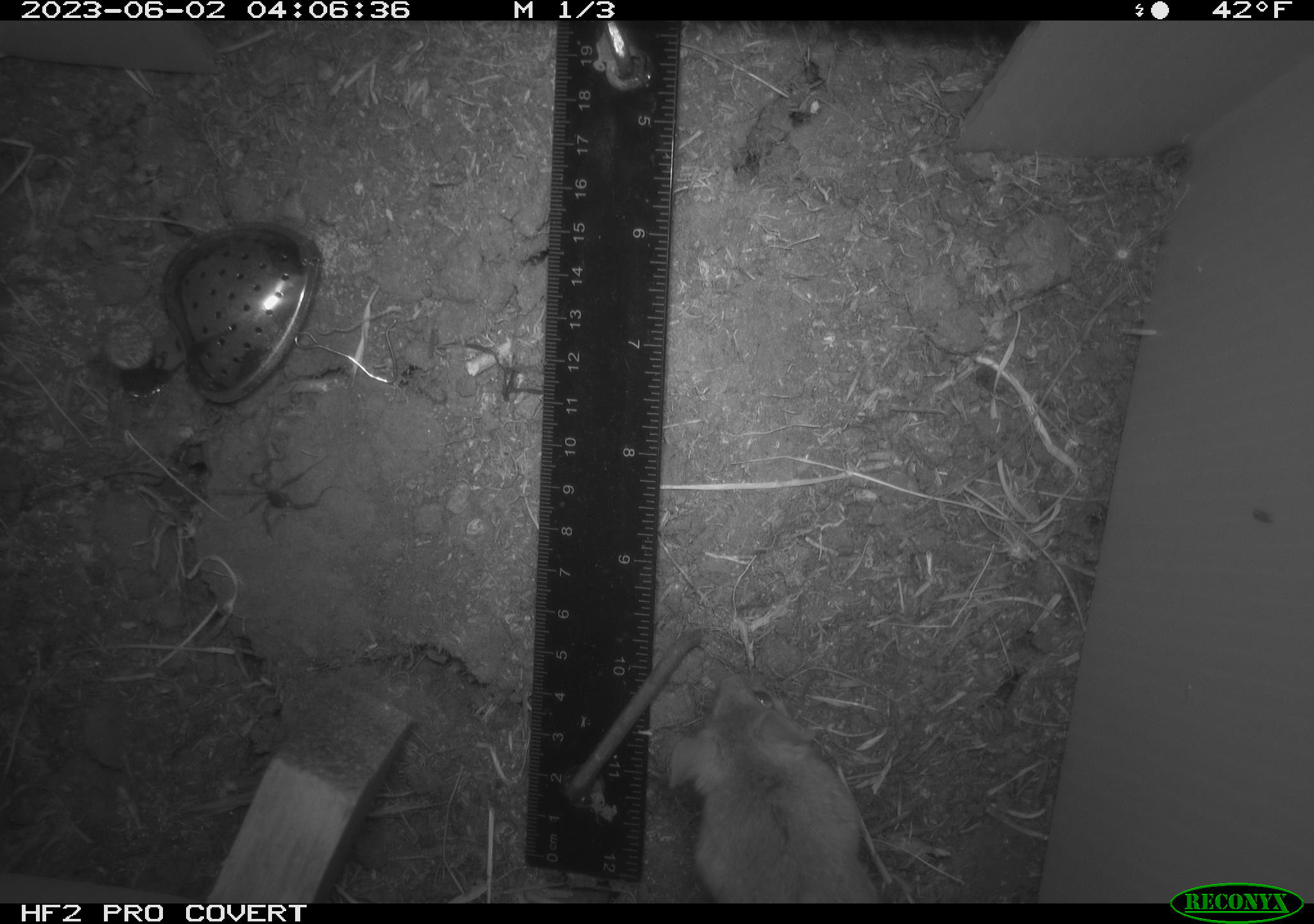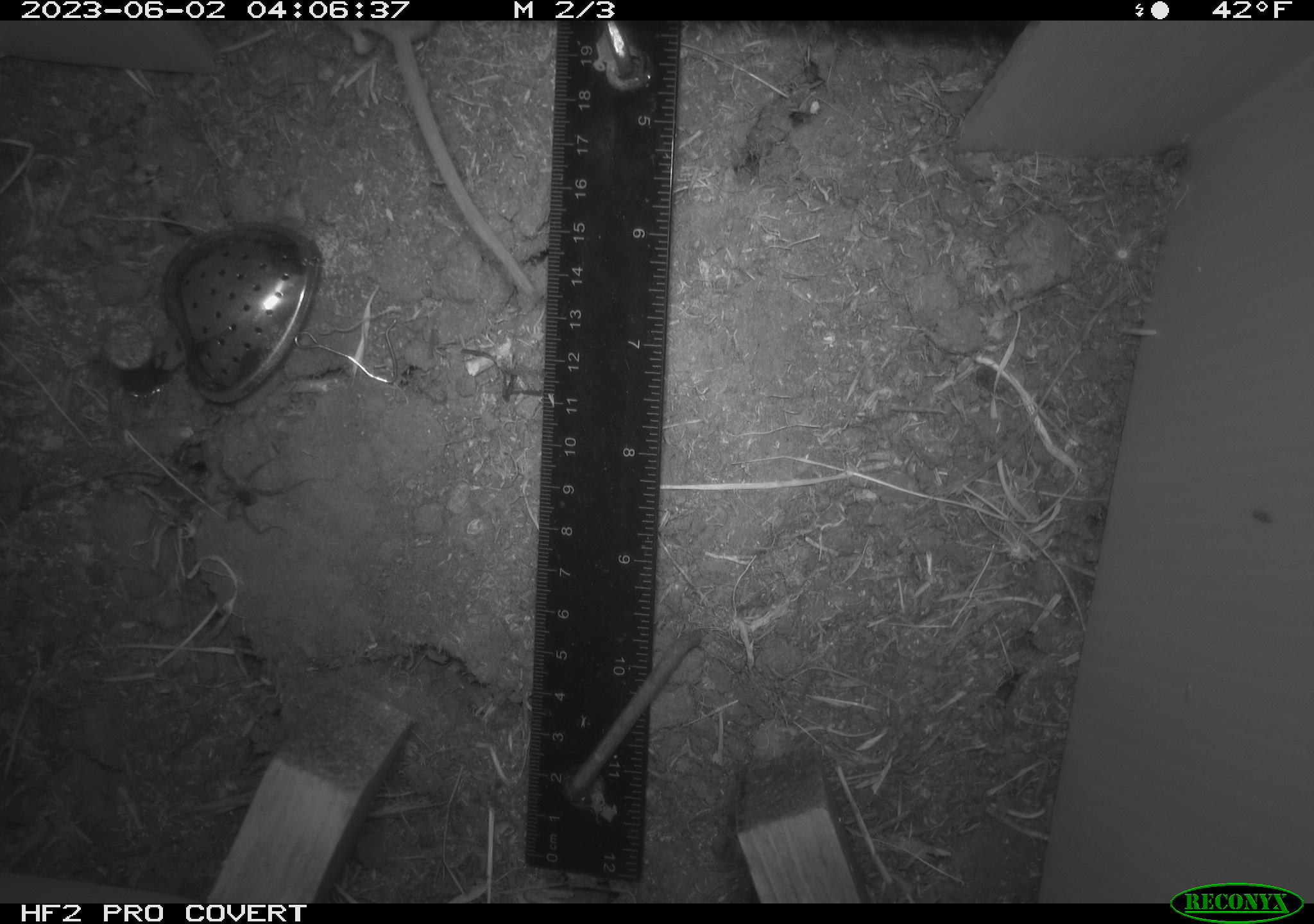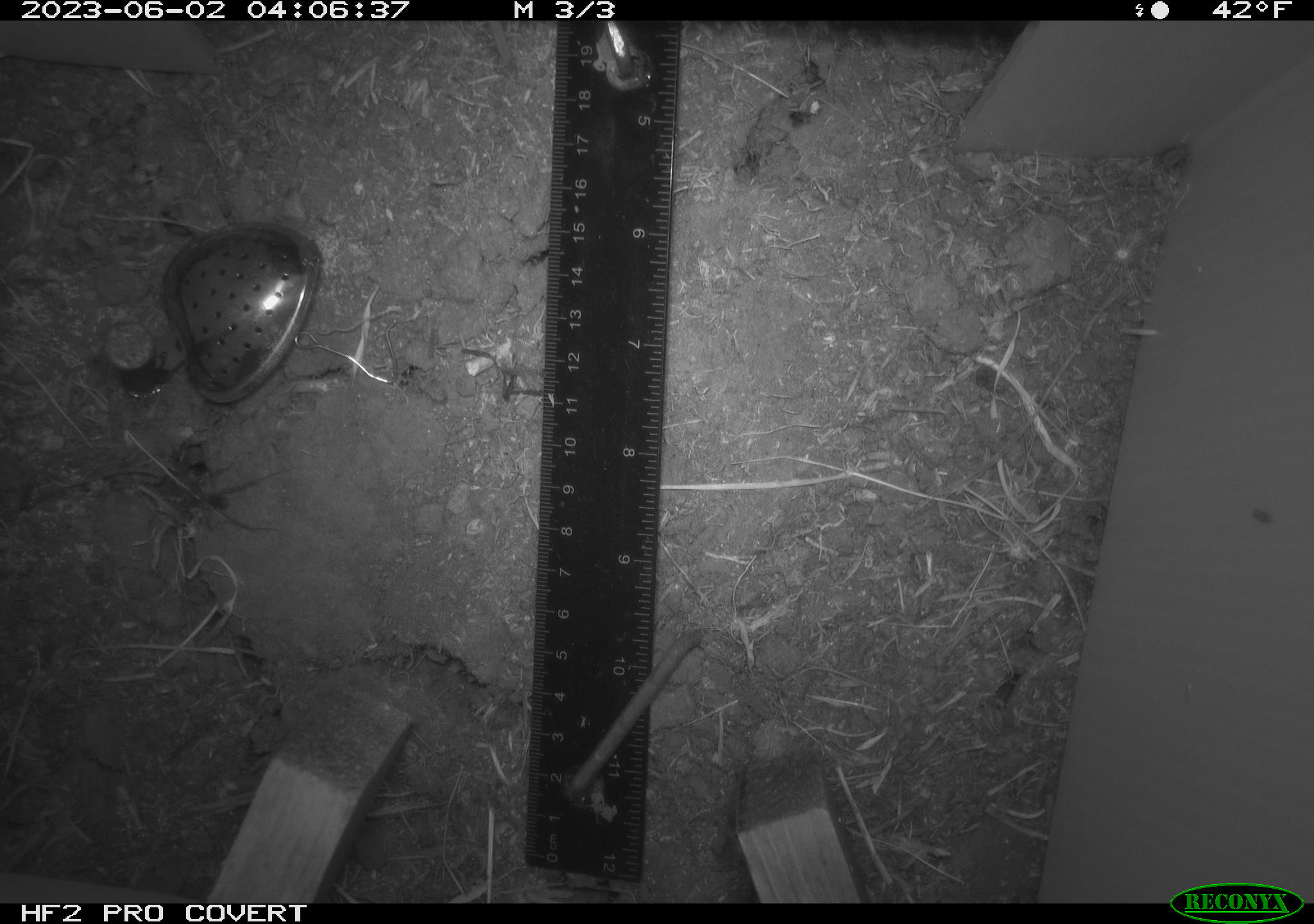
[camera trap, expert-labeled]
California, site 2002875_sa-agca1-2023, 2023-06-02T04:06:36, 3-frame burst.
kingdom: Animalia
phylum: Chordata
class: Mammalia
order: Rodentia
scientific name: Rodentia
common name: mouse species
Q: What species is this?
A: Mouse species (Rodentia).